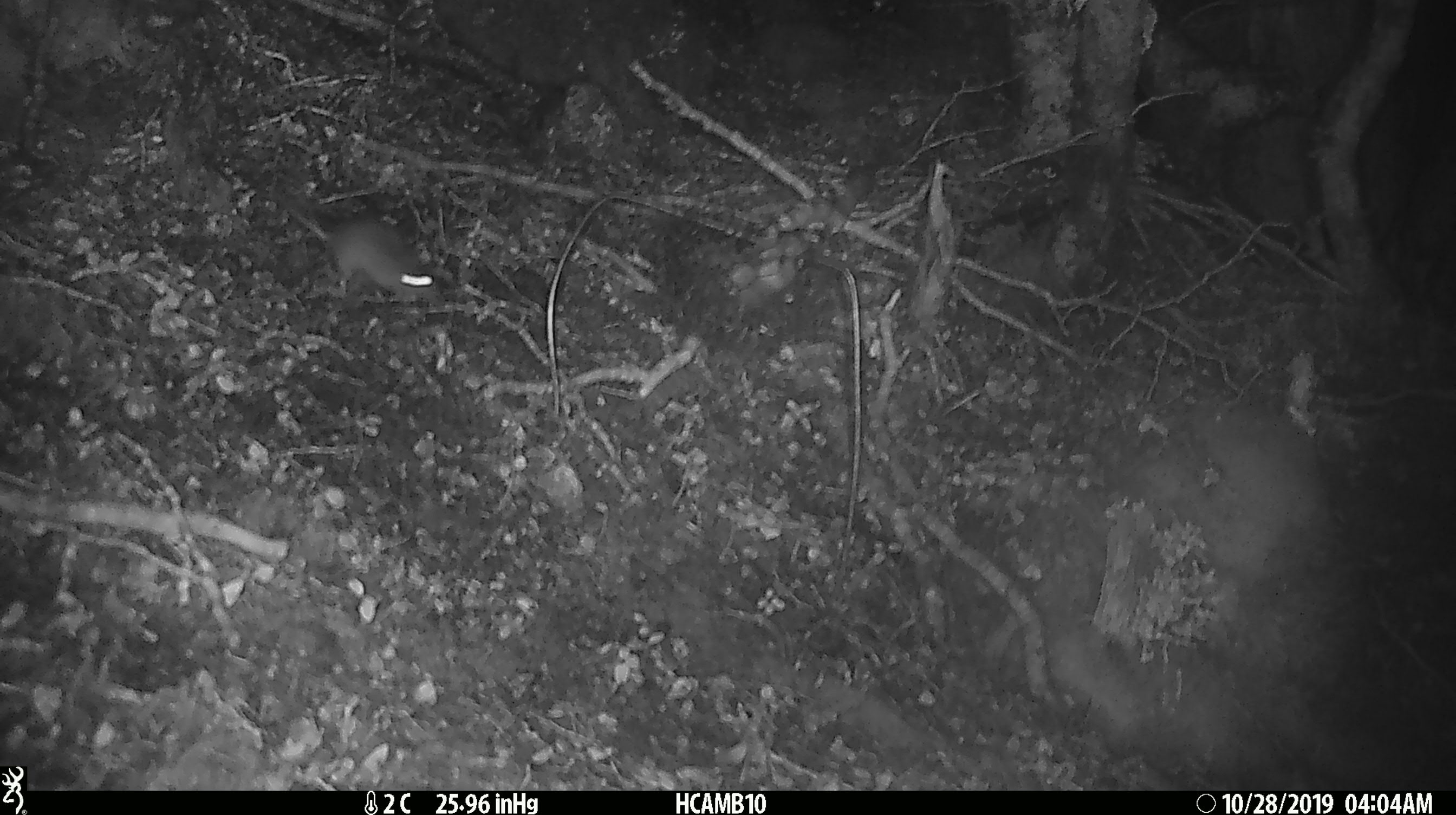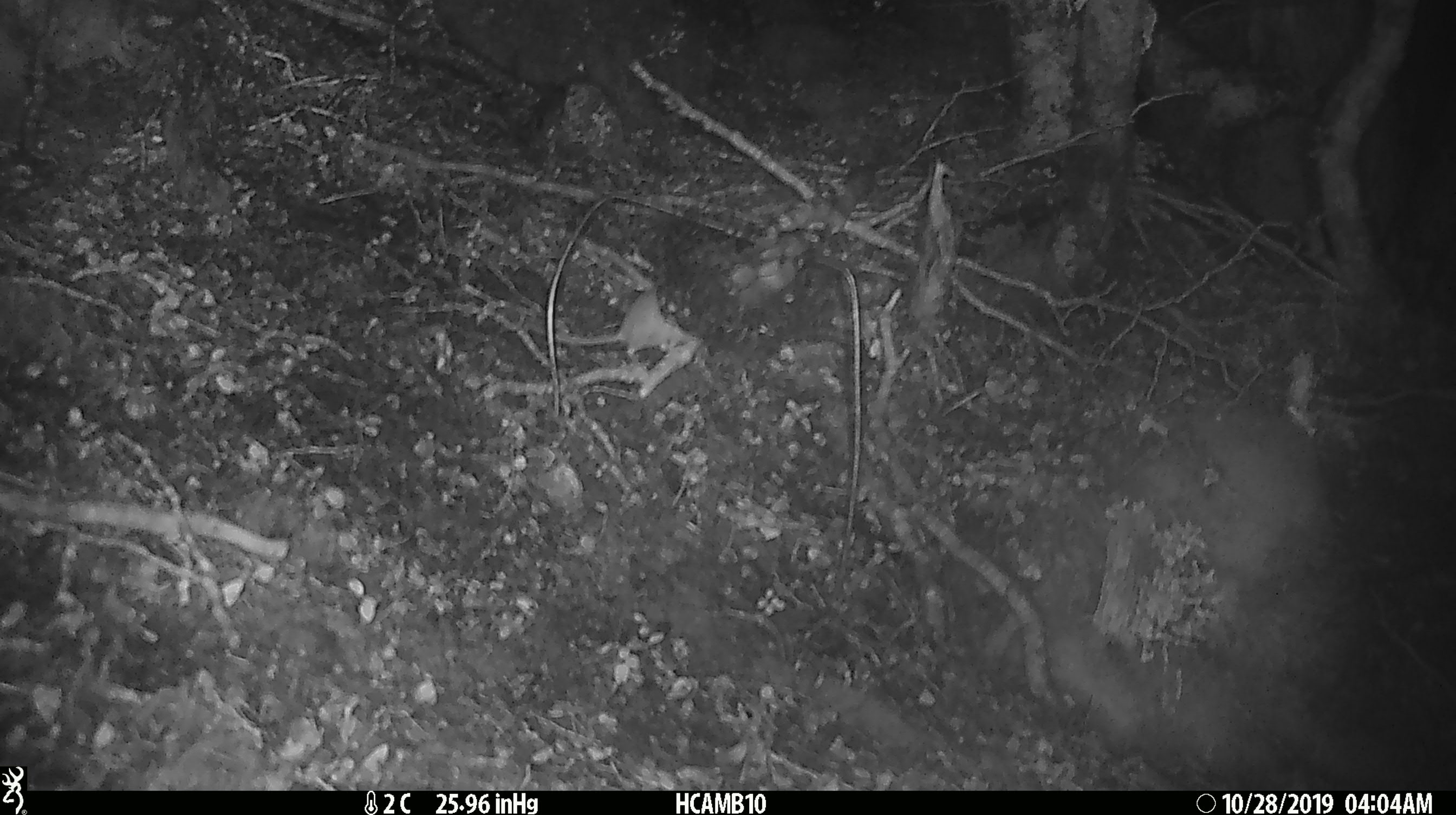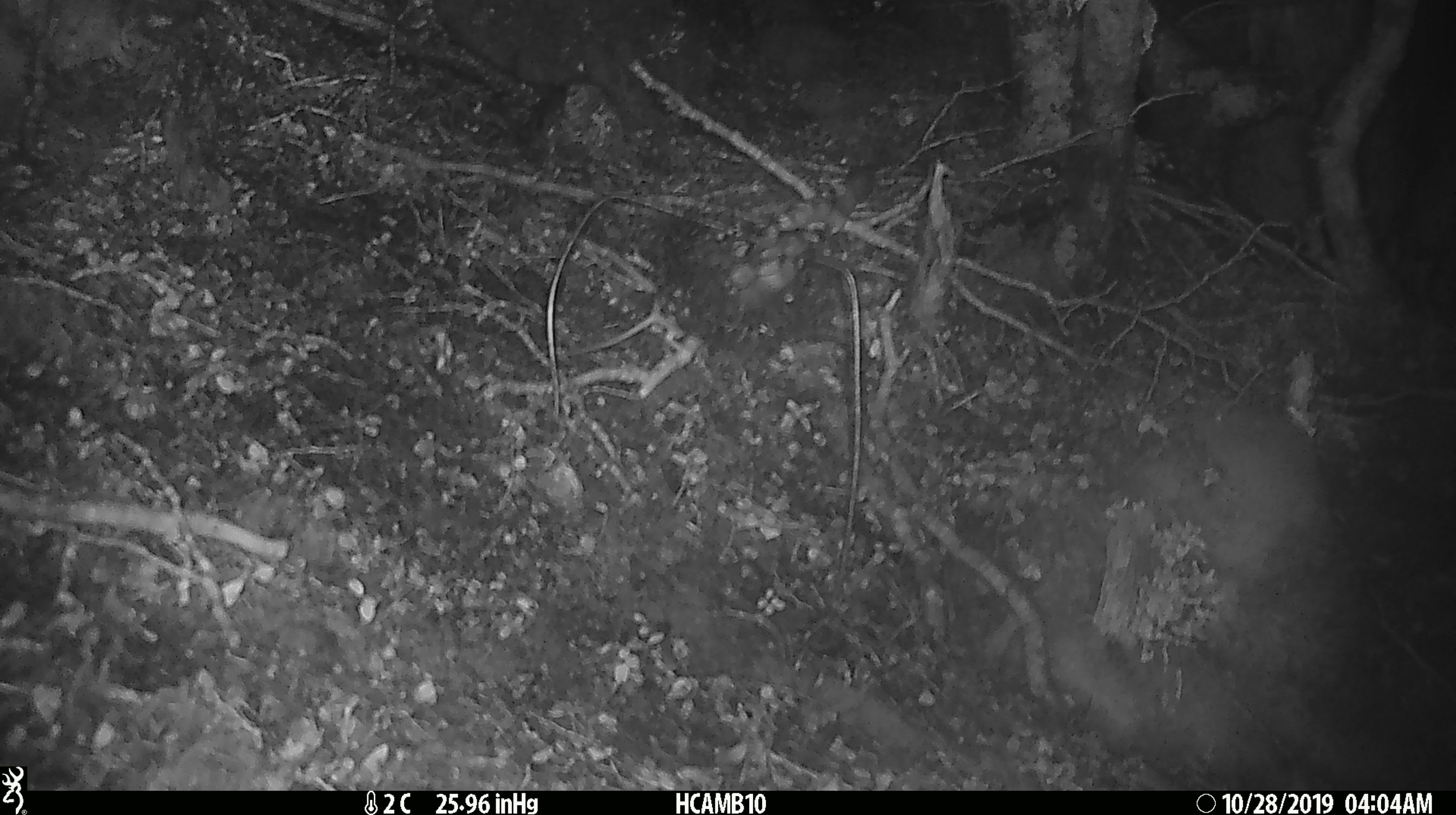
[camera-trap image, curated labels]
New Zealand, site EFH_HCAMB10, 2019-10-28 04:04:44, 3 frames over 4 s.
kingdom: Animalia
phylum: Chordata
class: Mammalia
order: Rodentia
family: Muridae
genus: Mus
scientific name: Mus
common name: mouse